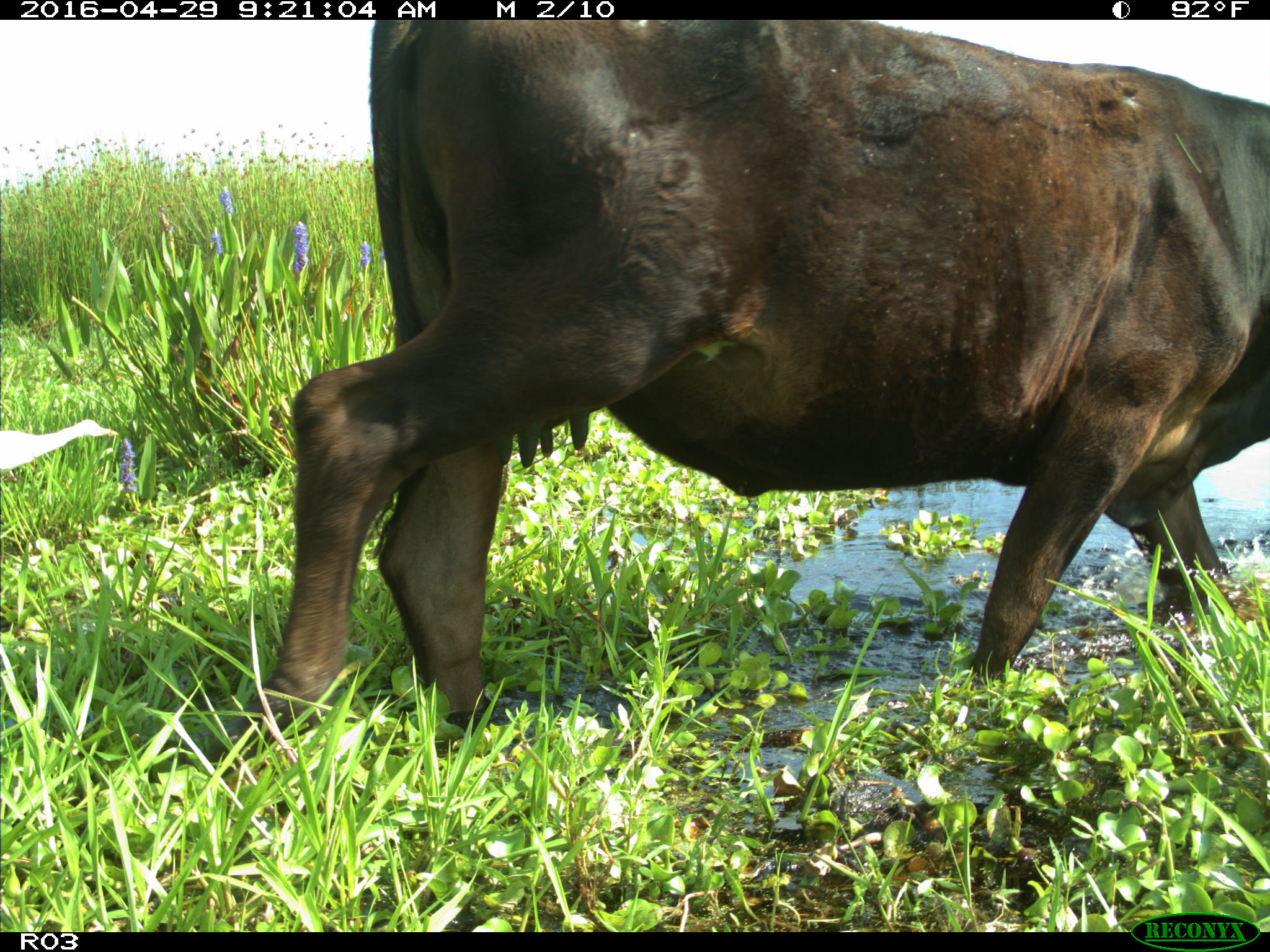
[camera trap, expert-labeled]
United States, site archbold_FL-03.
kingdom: Animalia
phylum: Chordata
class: Mammalia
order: Artiodactyla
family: Bovidae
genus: Bos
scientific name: Bos taurus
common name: domestic cow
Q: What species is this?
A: Bos taurus (domestic cow).